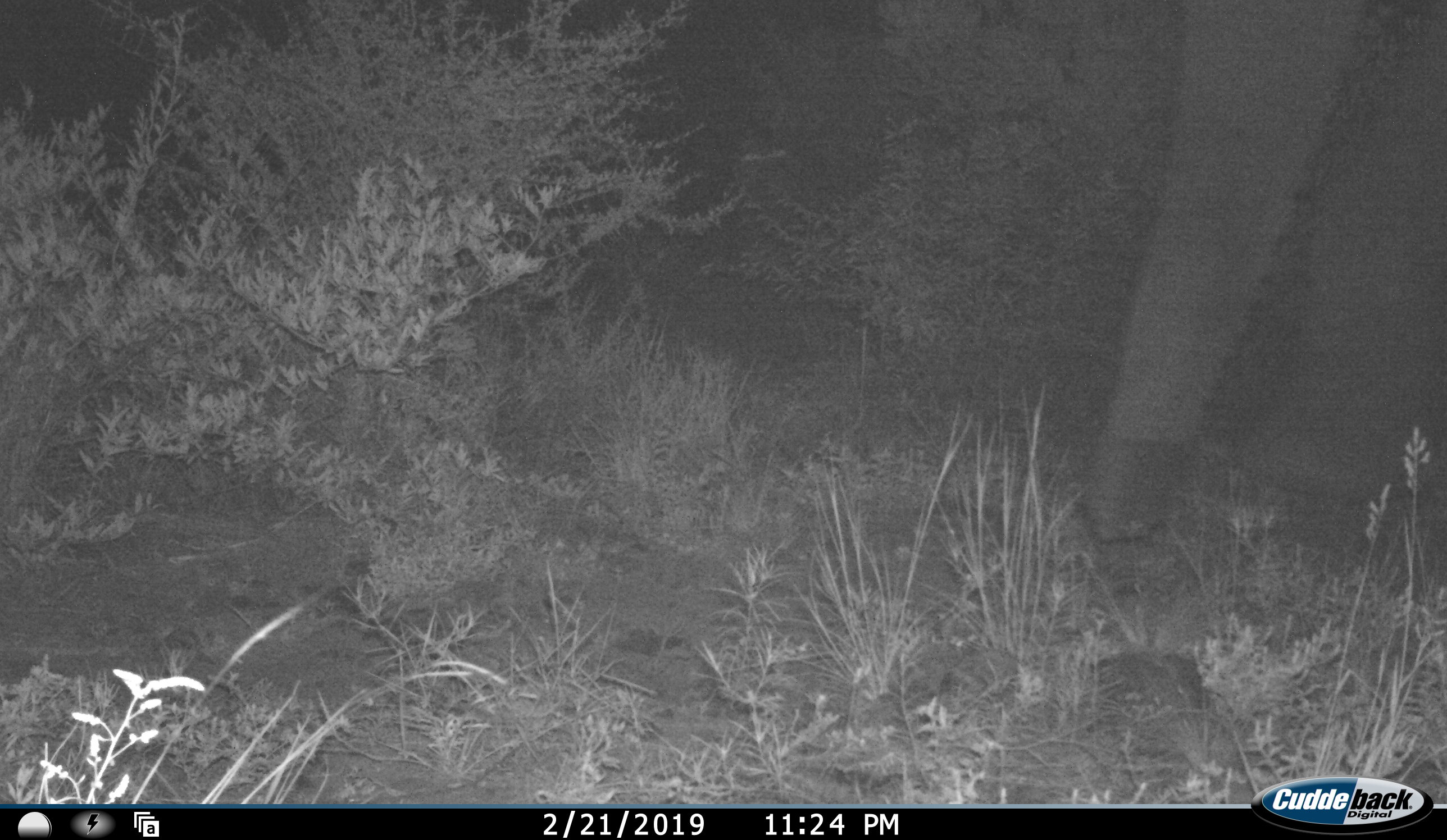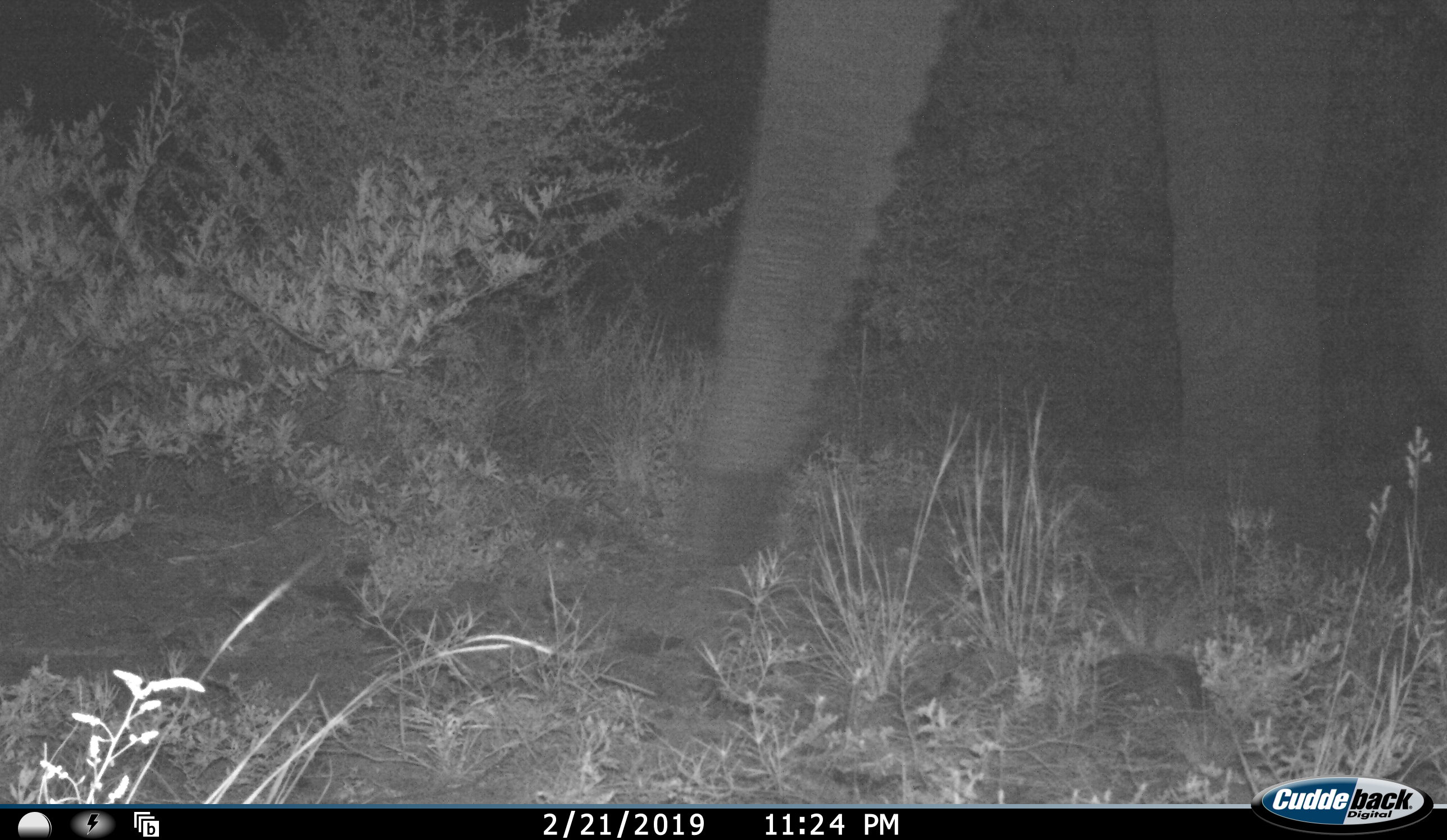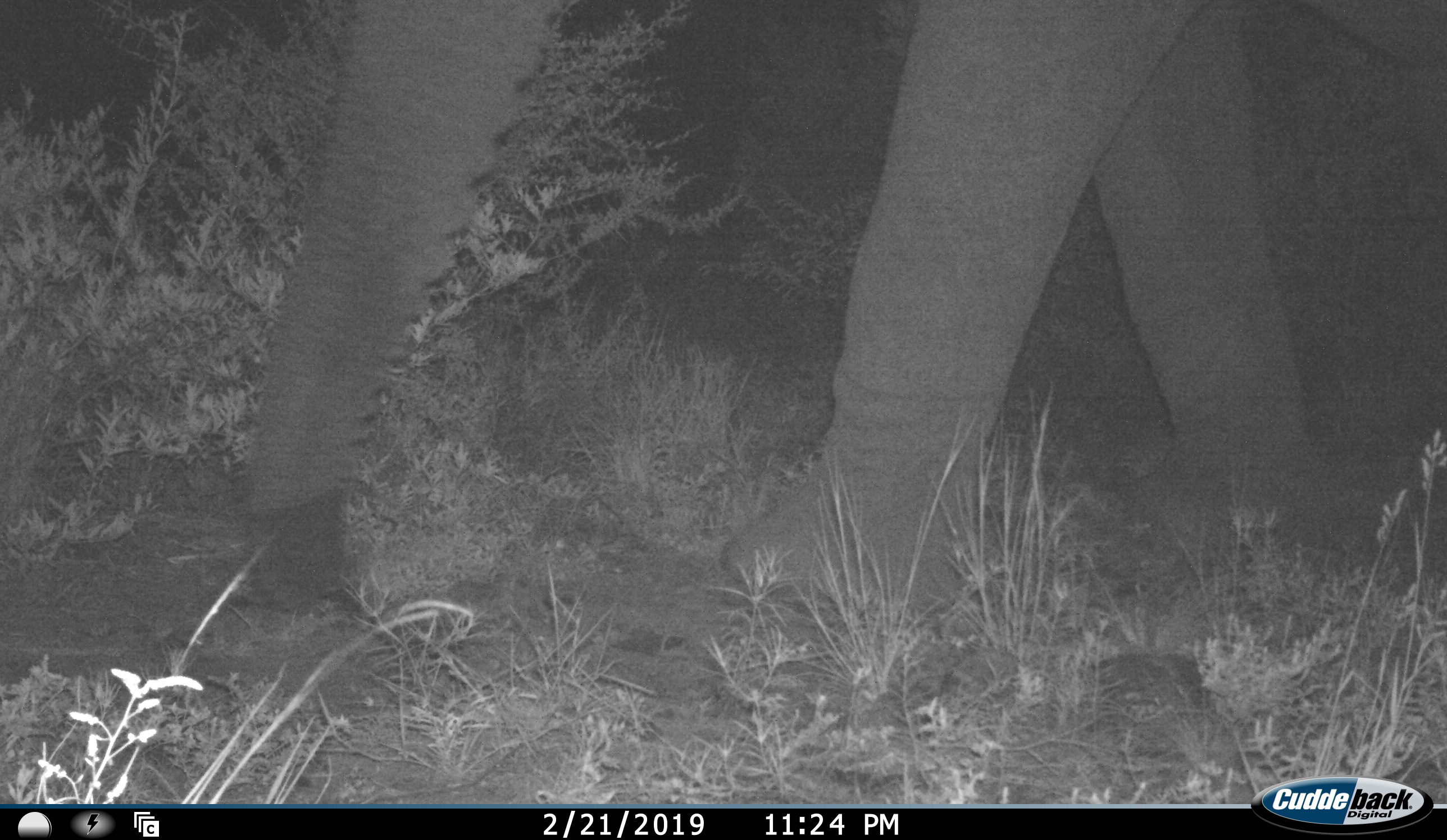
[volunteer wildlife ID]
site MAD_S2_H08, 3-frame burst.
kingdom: Animalia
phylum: Chordata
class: Mammalia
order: Proboscidea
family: Elephantidae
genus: Loxodonta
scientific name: Loxodonta africana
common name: african bush elephant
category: elephant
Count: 1.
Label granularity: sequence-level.